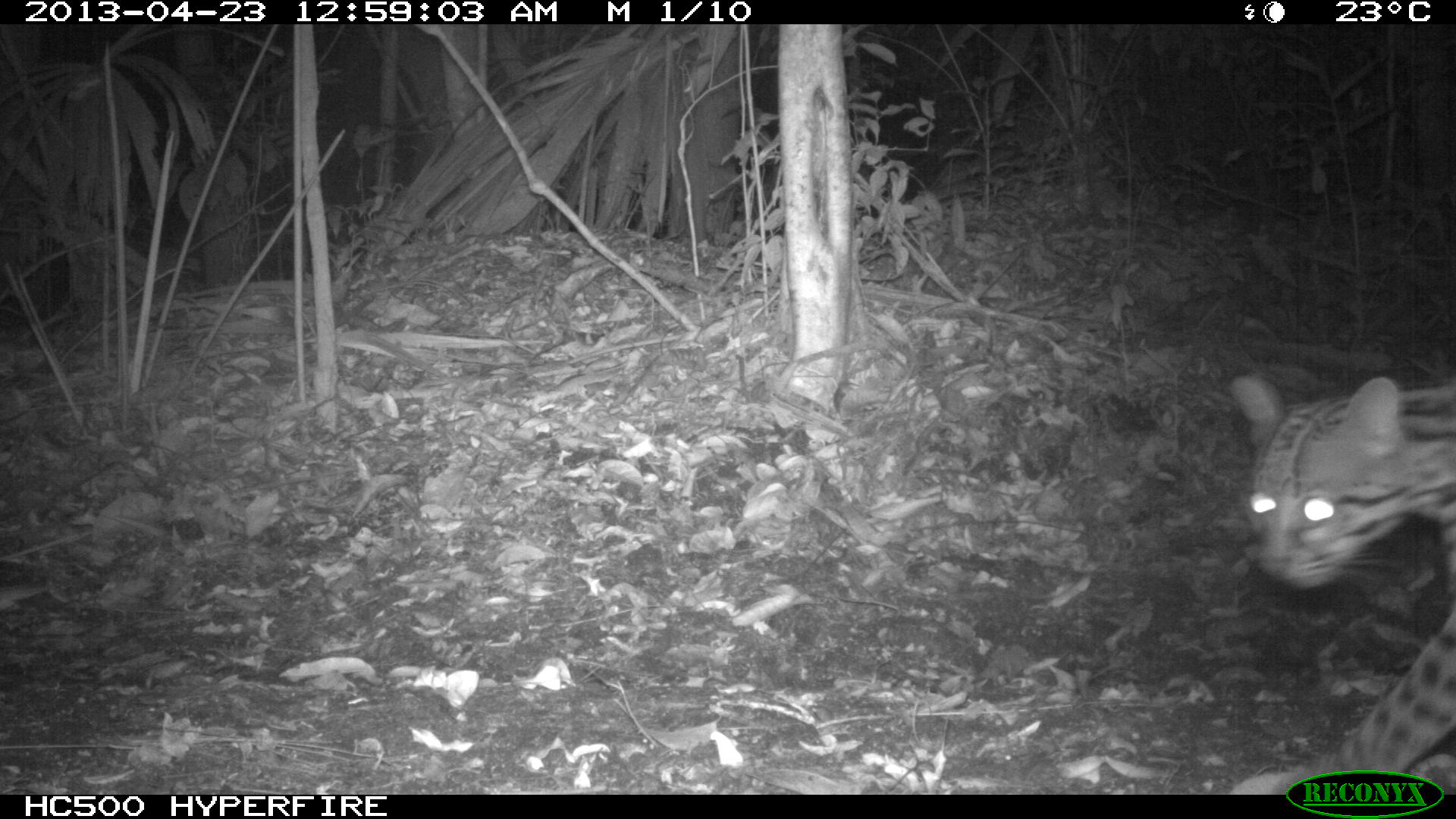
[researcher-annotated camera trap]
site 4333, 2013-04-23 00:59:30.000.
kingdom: Animalia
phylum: Chordata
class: Mammalia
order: Carnivora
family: Felidae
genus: Leopardus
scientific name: Leopardus pardalis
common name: ocelot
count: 1